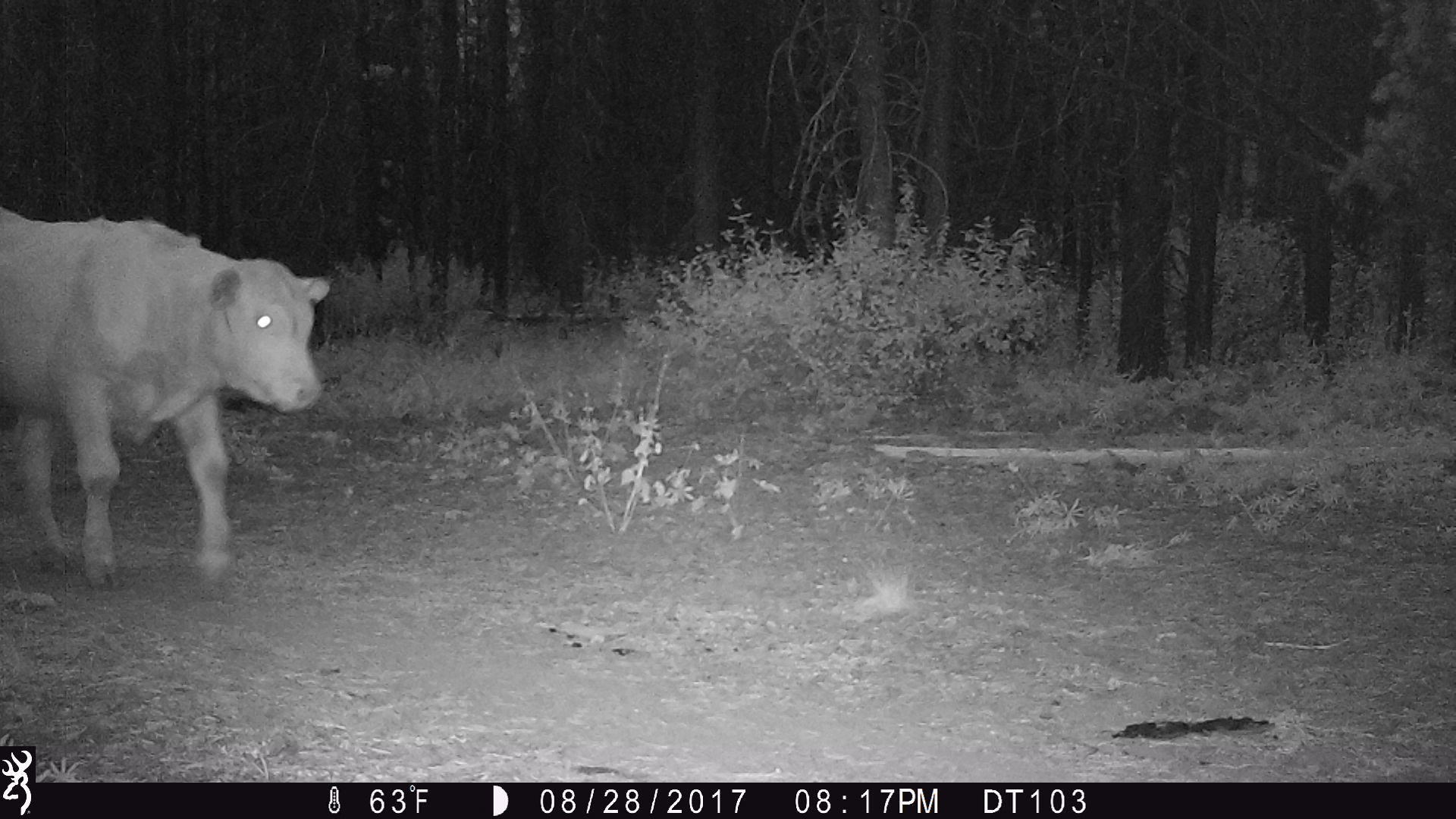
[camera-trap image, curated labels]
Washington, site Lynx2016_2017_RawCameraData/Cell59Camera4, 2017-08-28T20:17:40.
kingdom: Animalia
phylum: Chordata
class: Mammalia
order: Artiodactyla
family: Bovidae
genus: Bos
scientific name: Bos taurus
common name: domestic cattle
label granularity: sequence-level